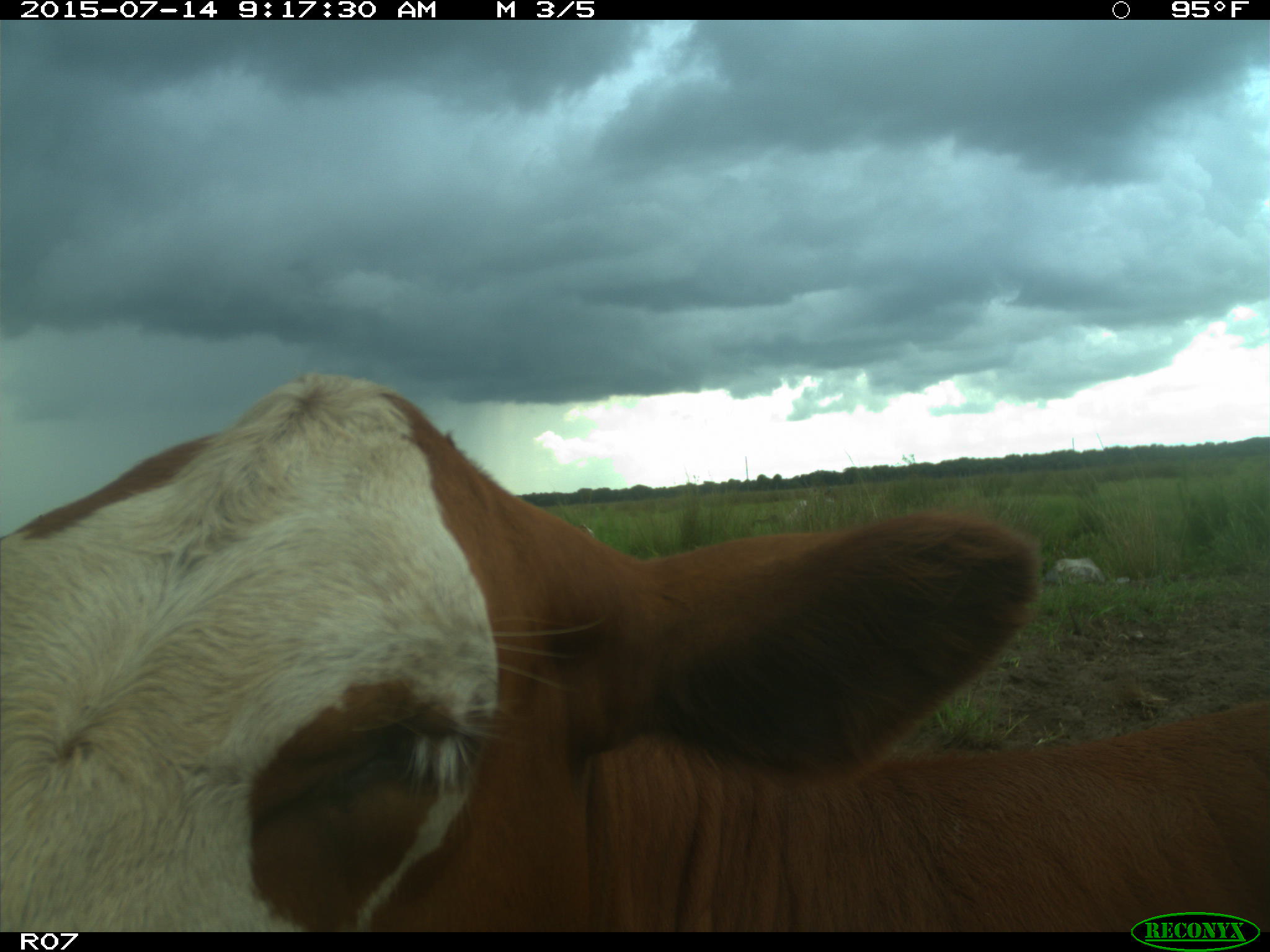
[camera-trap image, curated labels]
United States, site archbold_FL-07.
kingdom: Animalia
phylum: Chordata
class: Mammalia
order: Artiodactyla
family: Bovidae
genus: Bos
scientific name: Bos taurus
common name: domestic cow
Bos taurus (domestic cow).